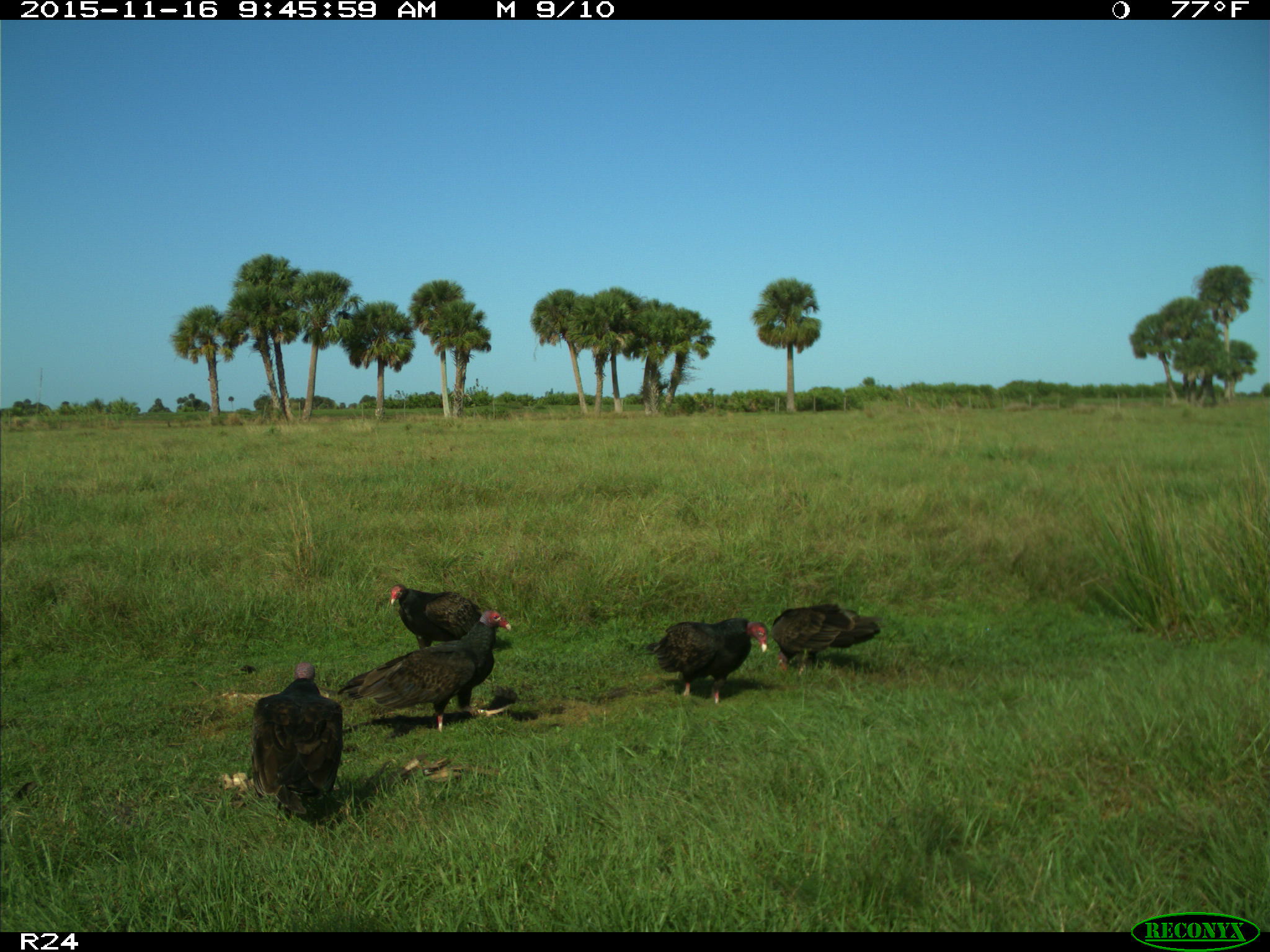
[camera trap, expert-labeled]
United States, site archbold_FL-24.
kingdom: Animalia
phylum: Chordata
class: Aves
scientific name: Aves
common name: birds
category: unidentified bird